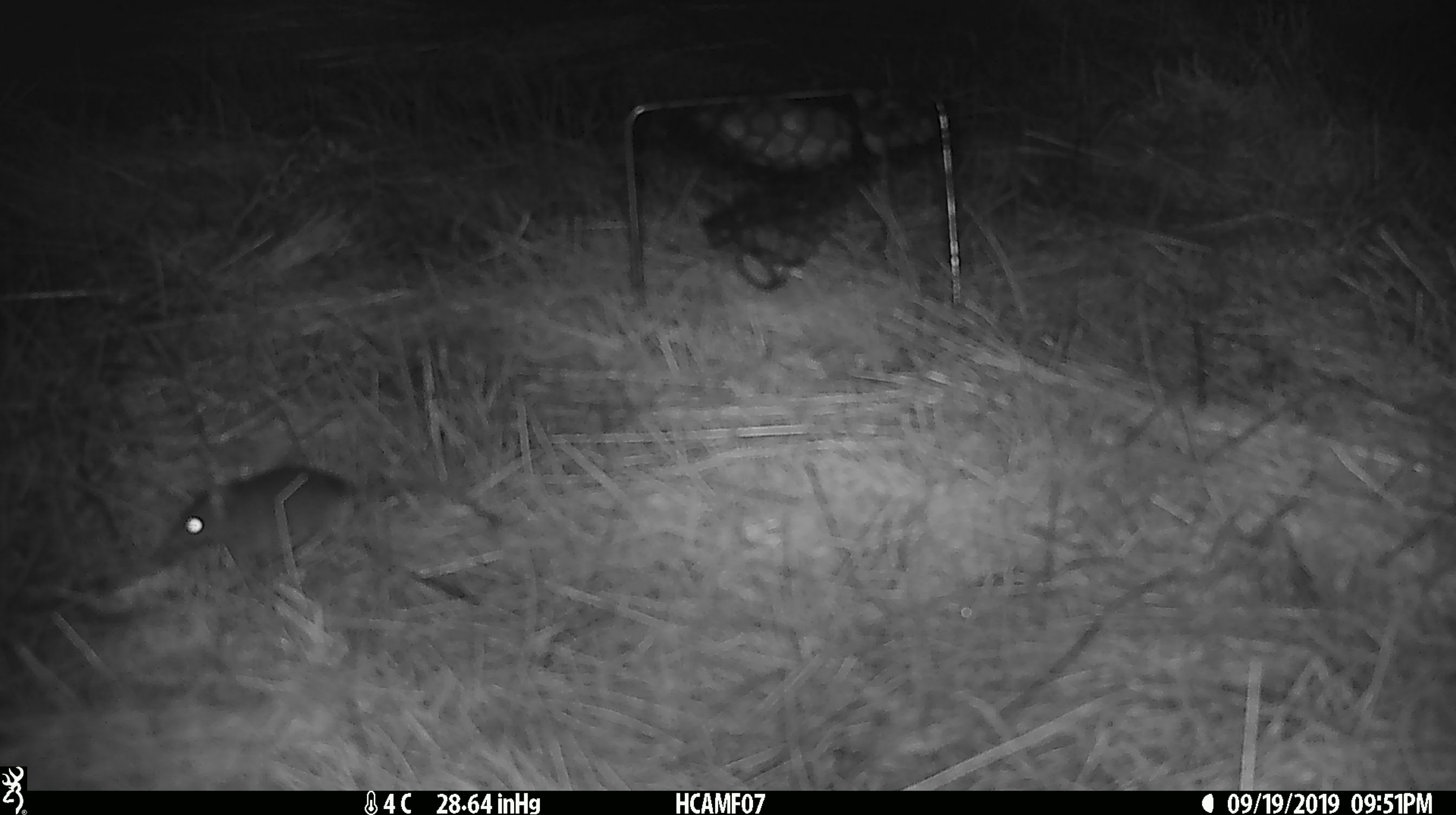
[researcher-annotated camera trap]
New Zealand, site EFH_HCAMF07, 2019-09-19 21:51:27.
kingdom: Animalia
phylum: Chordata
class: Mammalia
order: Rodentia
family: Muridae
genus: Mus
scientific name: Mus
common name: mouse